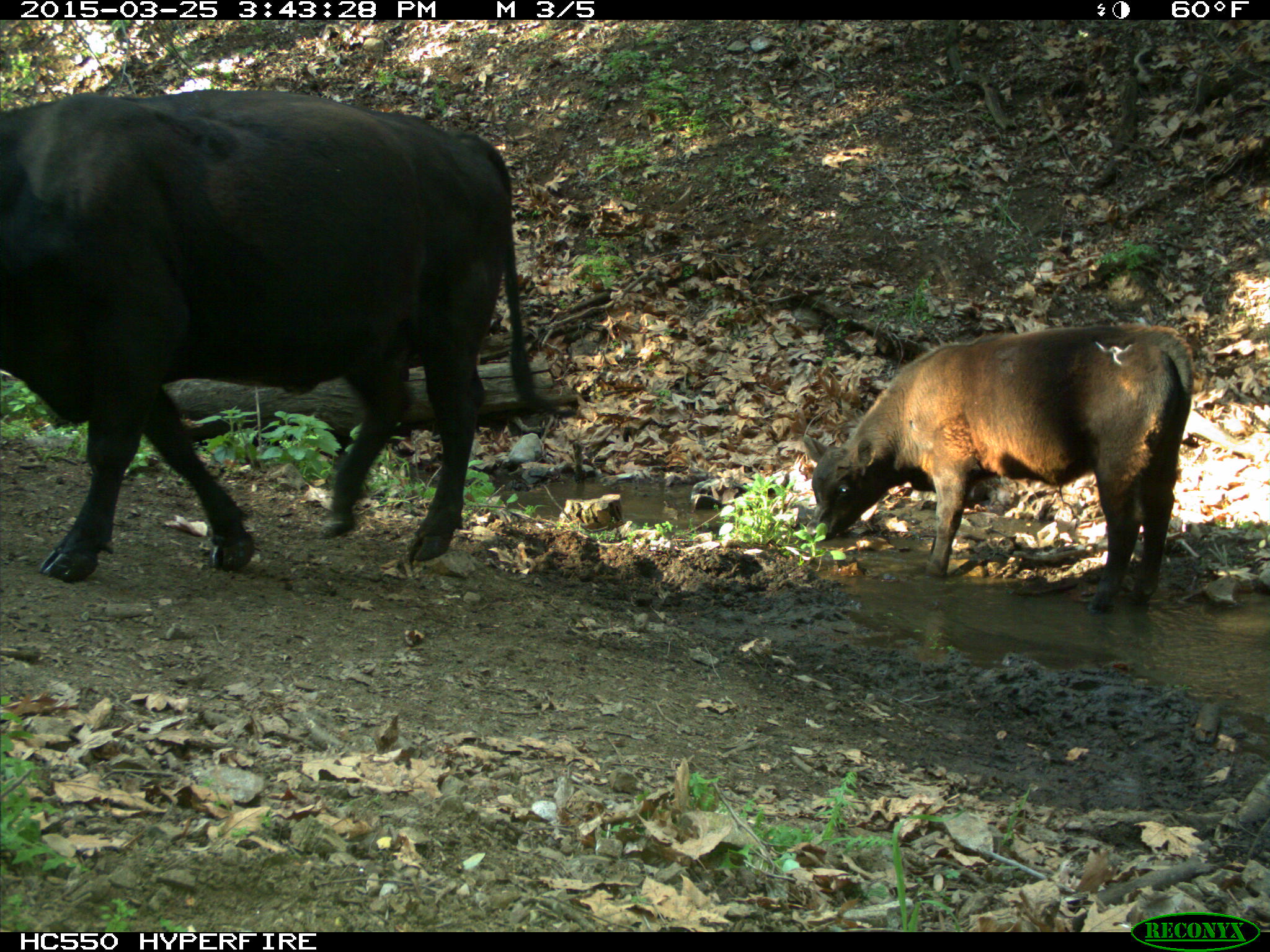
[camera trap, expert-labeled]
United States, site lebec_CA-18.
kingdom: Animalia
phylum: Chordata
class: Mammalia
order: Artiodactyla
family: Bovidae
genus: Bos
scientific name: Bos taurus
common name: domestic cow